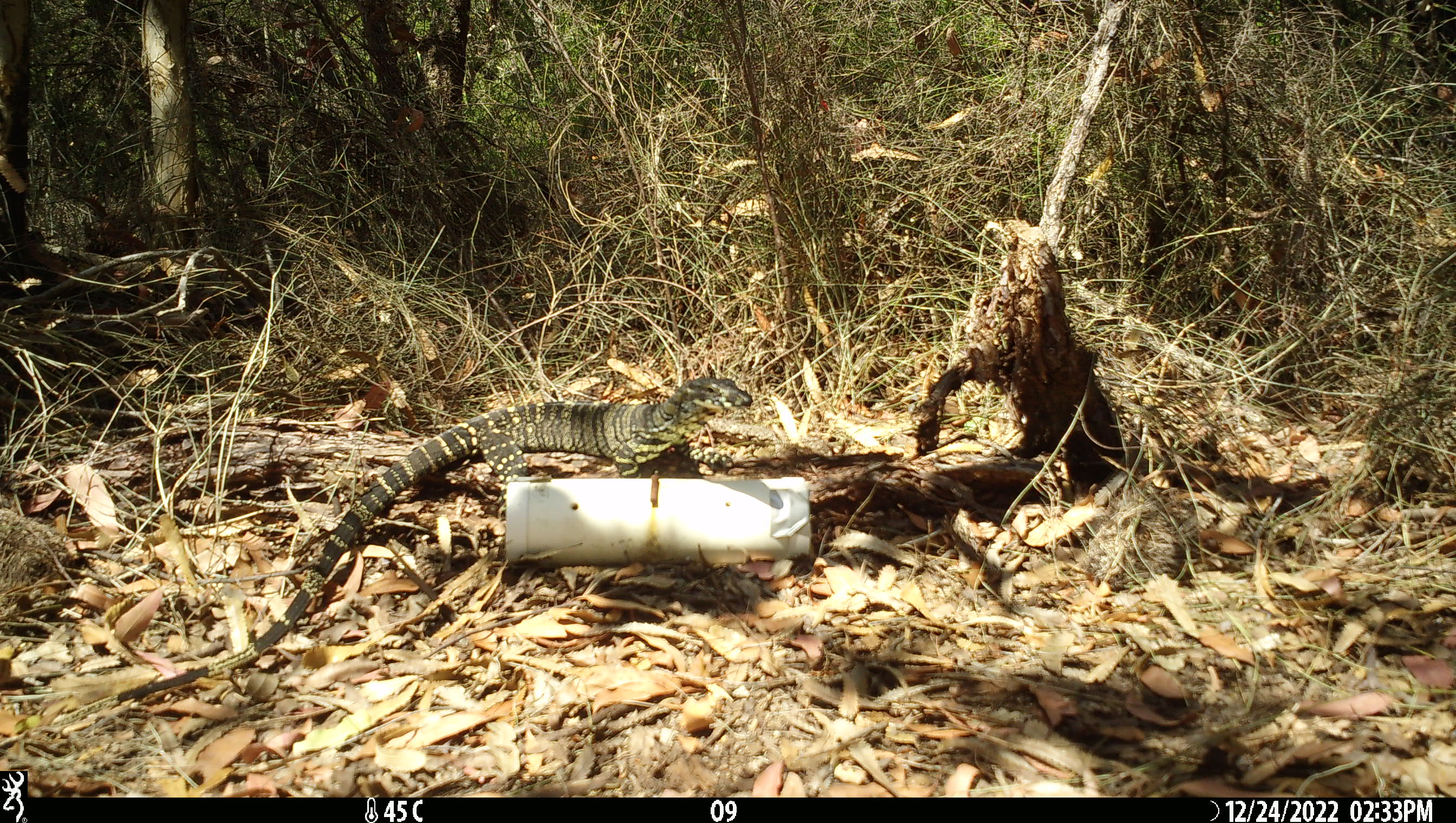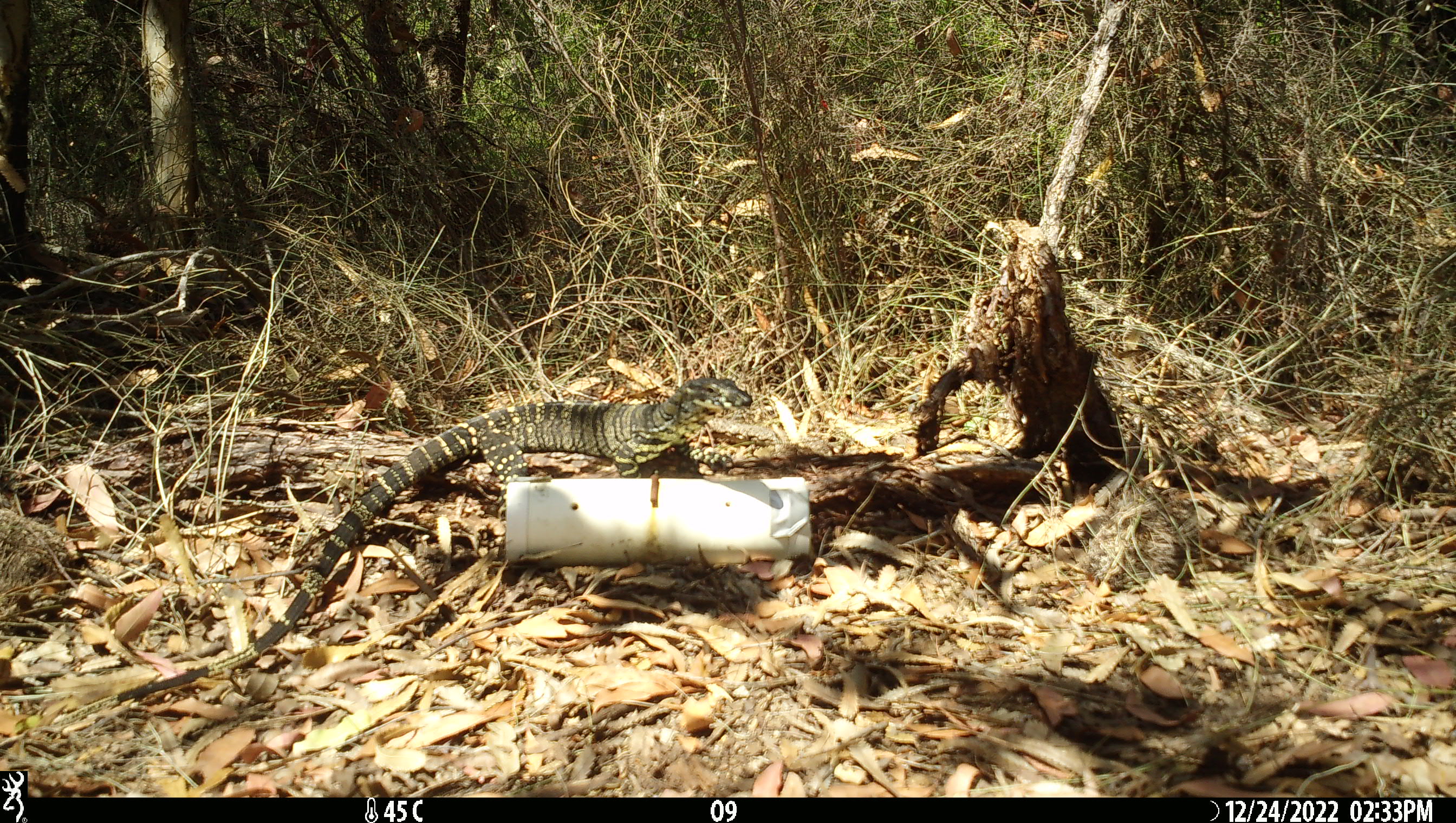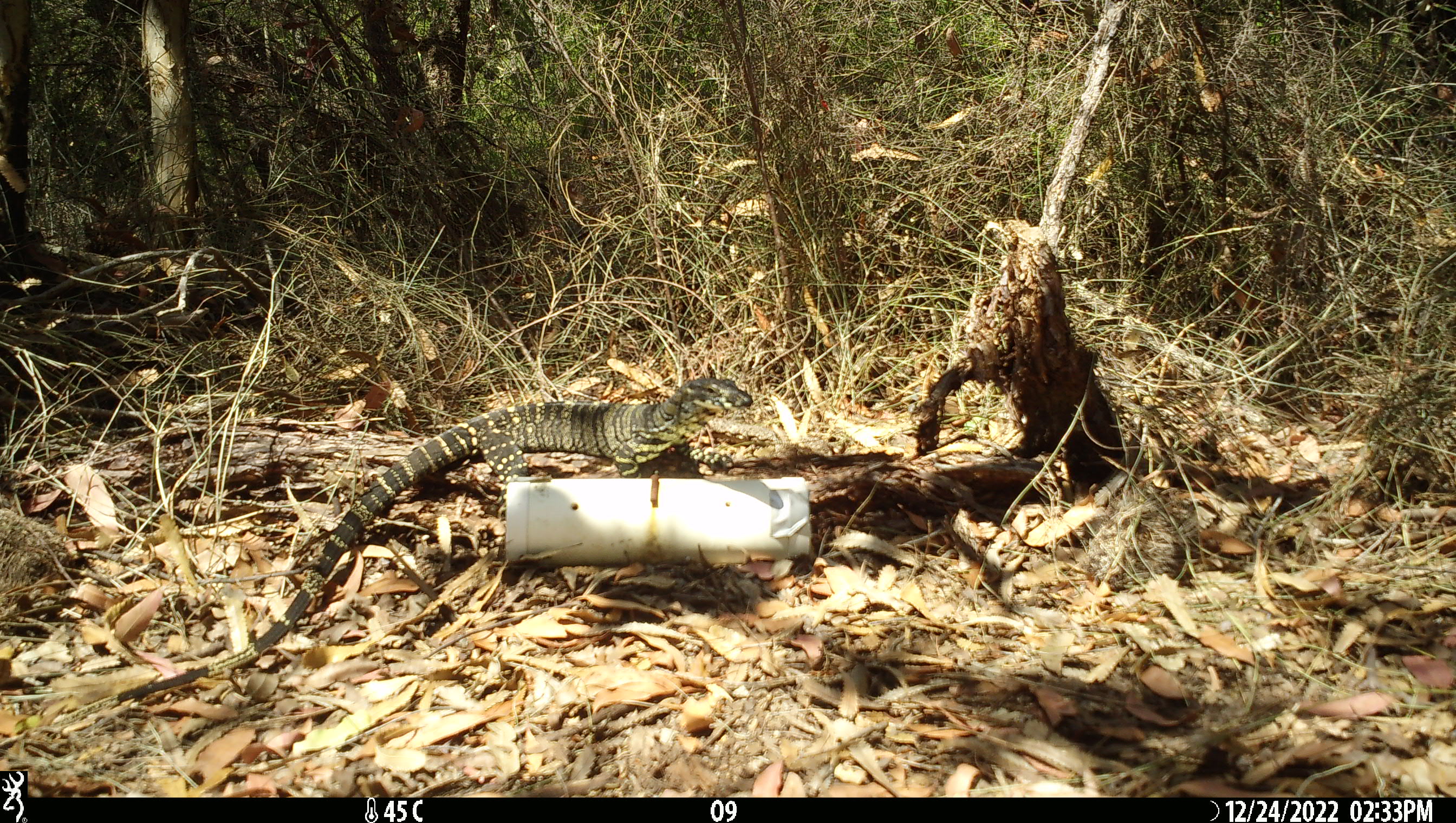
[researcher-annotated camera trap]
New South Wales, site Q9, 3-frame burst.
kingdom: Animalia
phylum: Chordata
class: Reptilia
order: Squamata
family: Varanidae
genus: Varanus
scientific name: Varanus varius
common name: lace monitor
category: goanna